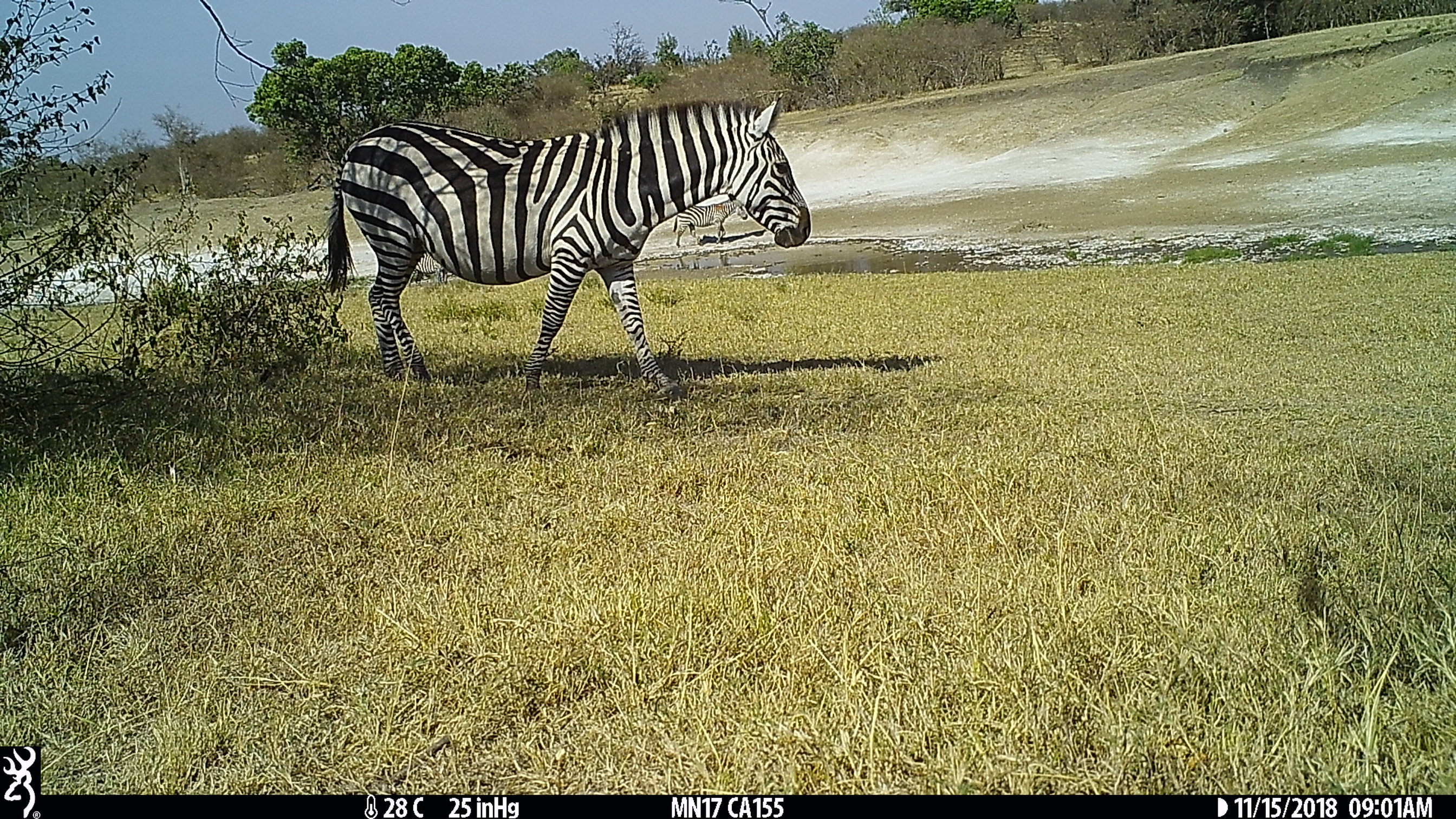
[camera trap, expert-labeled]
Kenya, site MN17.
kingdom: Animalia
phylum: Chordata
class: Mammalia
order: Perissodactyla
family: Equidae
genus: Equus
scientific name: Equus quagga burchellii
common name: burchell's zebra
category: zebra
Zebra (burchell's zebra) (Equus quagga burchellii).